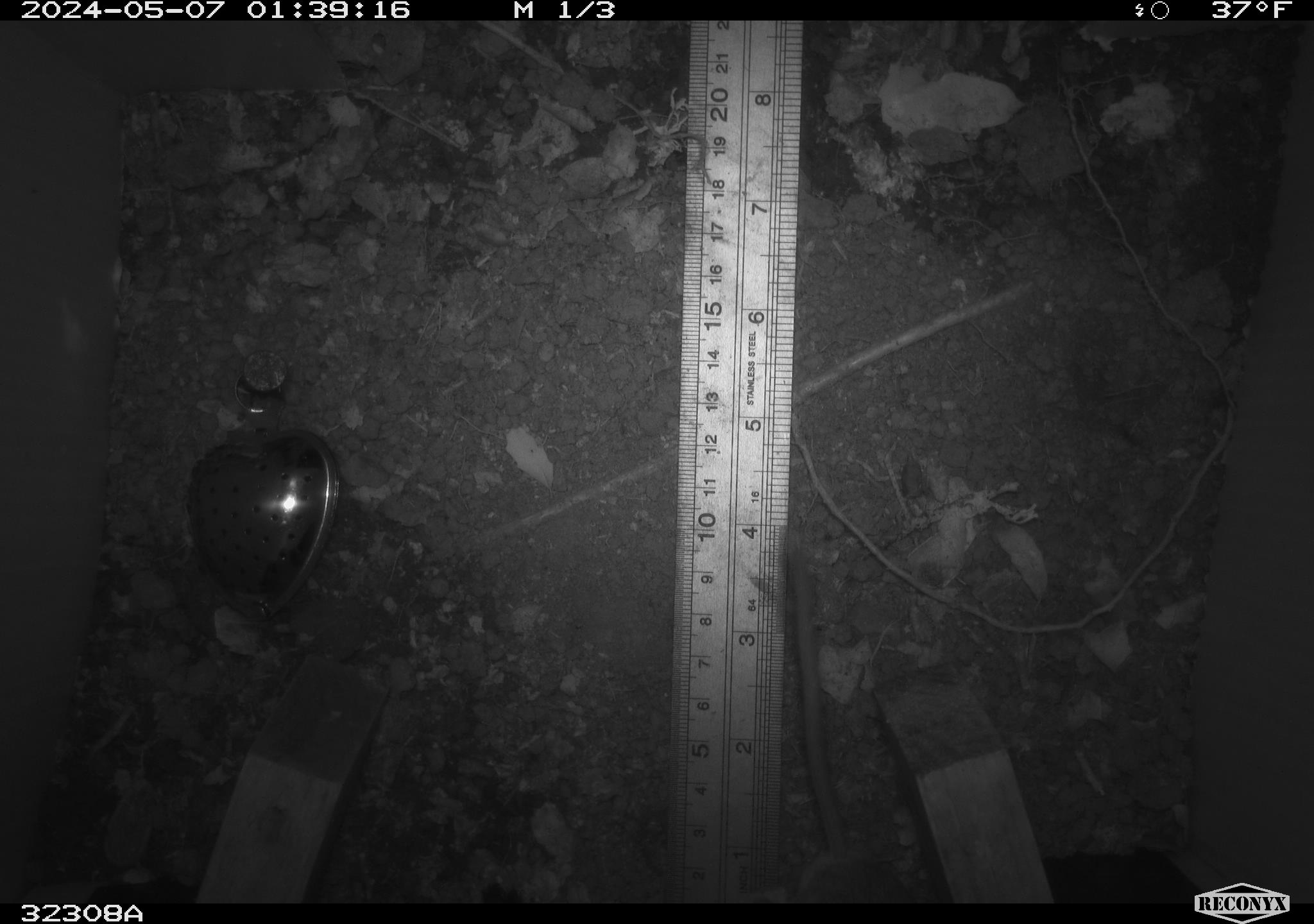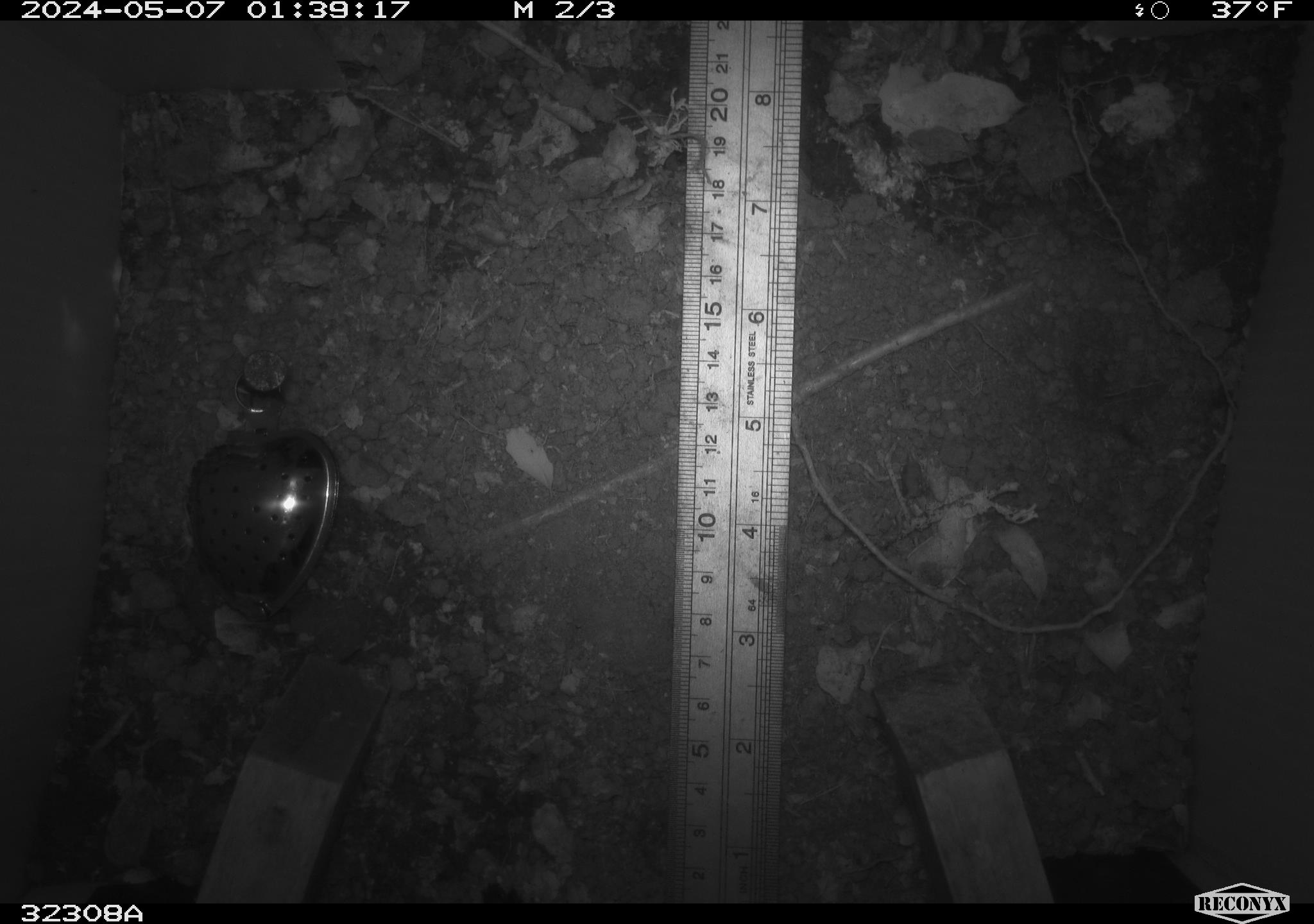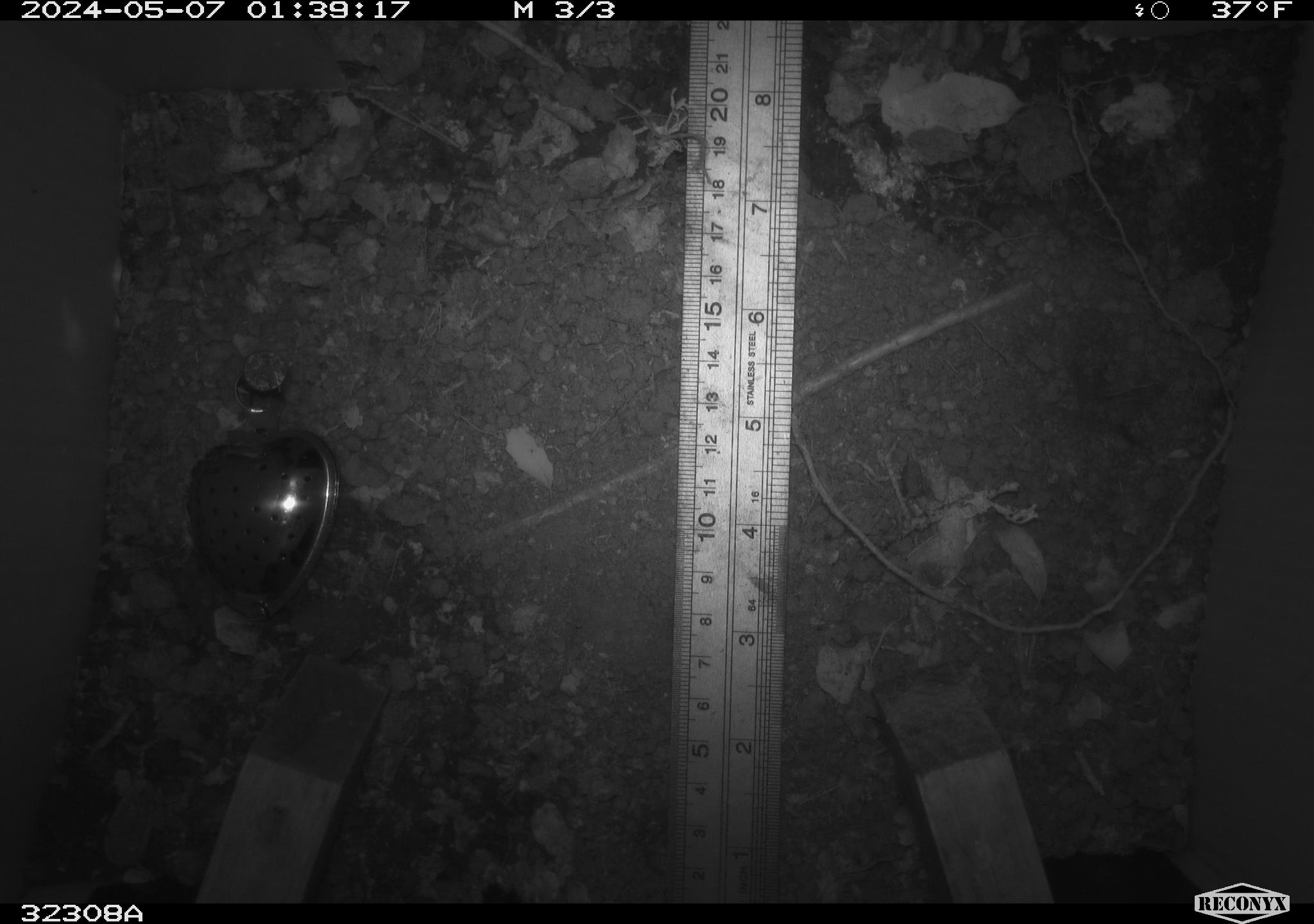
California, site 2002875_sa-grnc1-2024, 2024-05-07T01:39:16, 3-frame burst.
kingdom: Animalia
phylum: Chordata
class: Mammalia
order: Rodentia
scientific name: Rodentia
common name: rodent